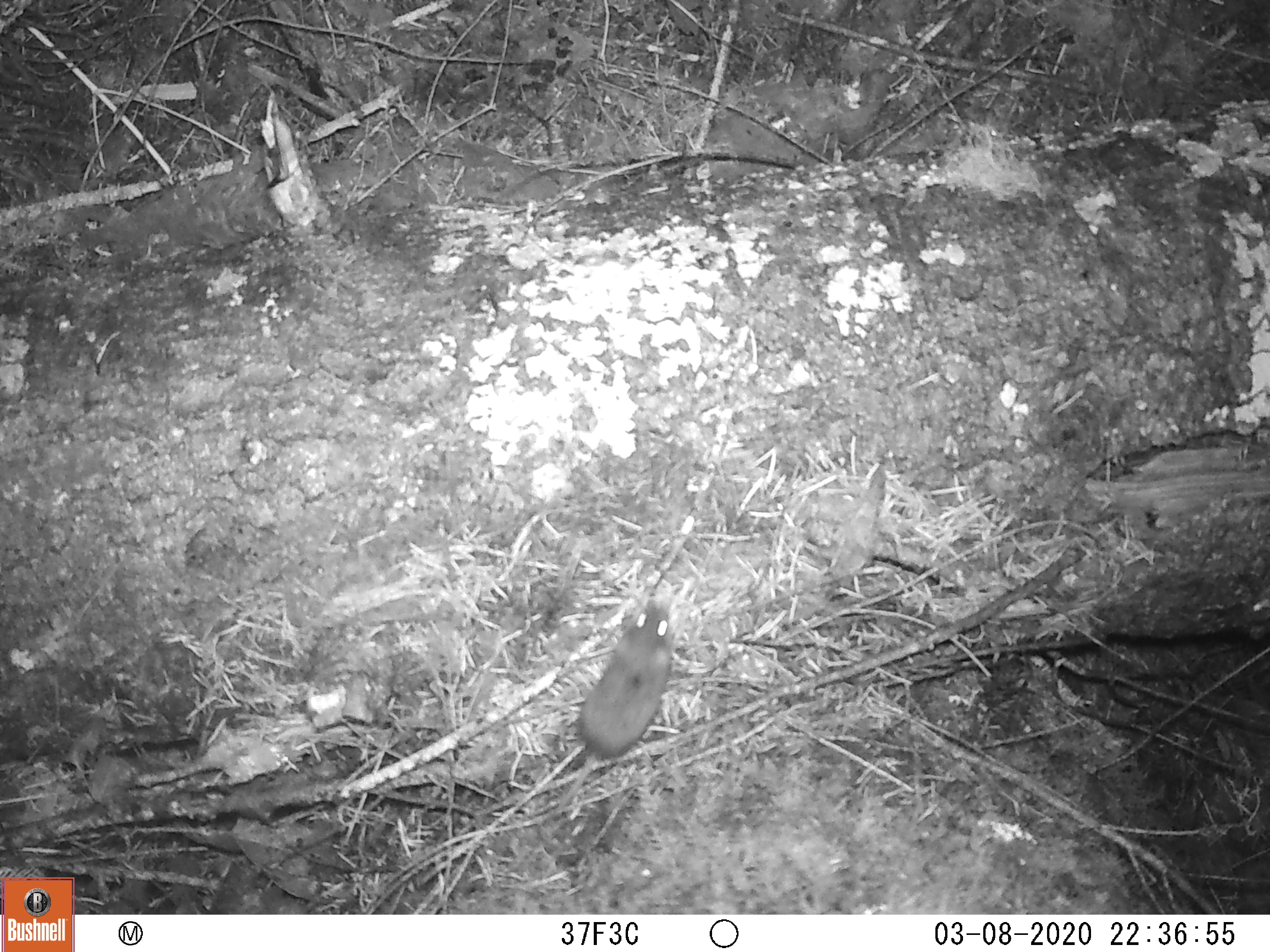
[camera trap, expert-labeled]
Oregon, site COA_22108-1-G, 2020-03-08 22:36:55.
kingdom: Animalia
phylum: Chordata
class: Mammalia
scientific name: Mammalia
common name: small mammal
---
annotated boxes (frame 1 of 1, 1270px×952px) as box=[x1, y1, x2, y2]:
small mammal: box=[447, 577, 720, 865]